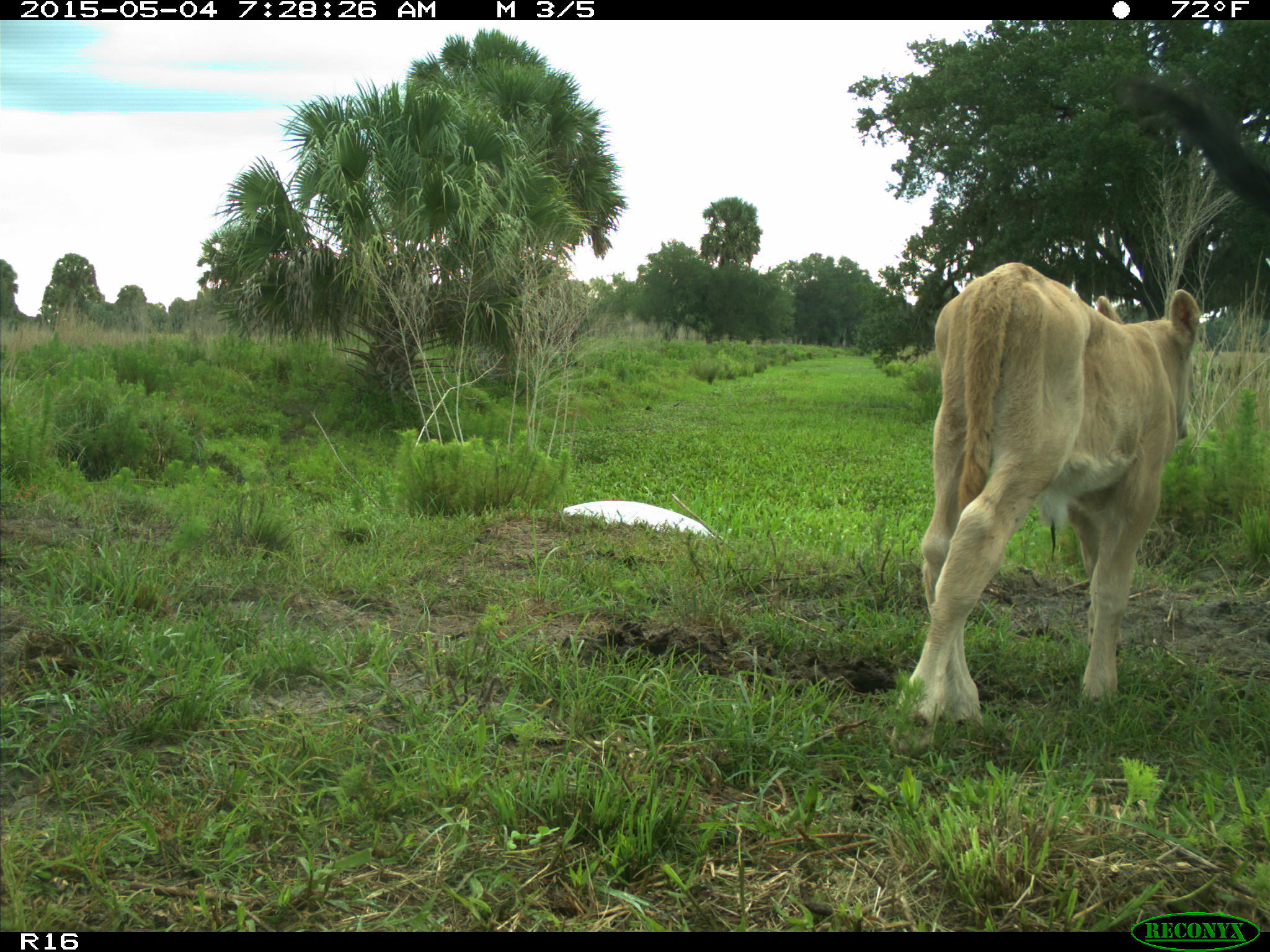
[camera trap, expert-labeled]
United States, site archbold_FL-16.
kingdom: Animalia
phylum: Chordata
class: Mammalia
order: Artiodactyla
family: Bovidae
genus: Bos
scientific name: Bos taurus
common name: domestic cow